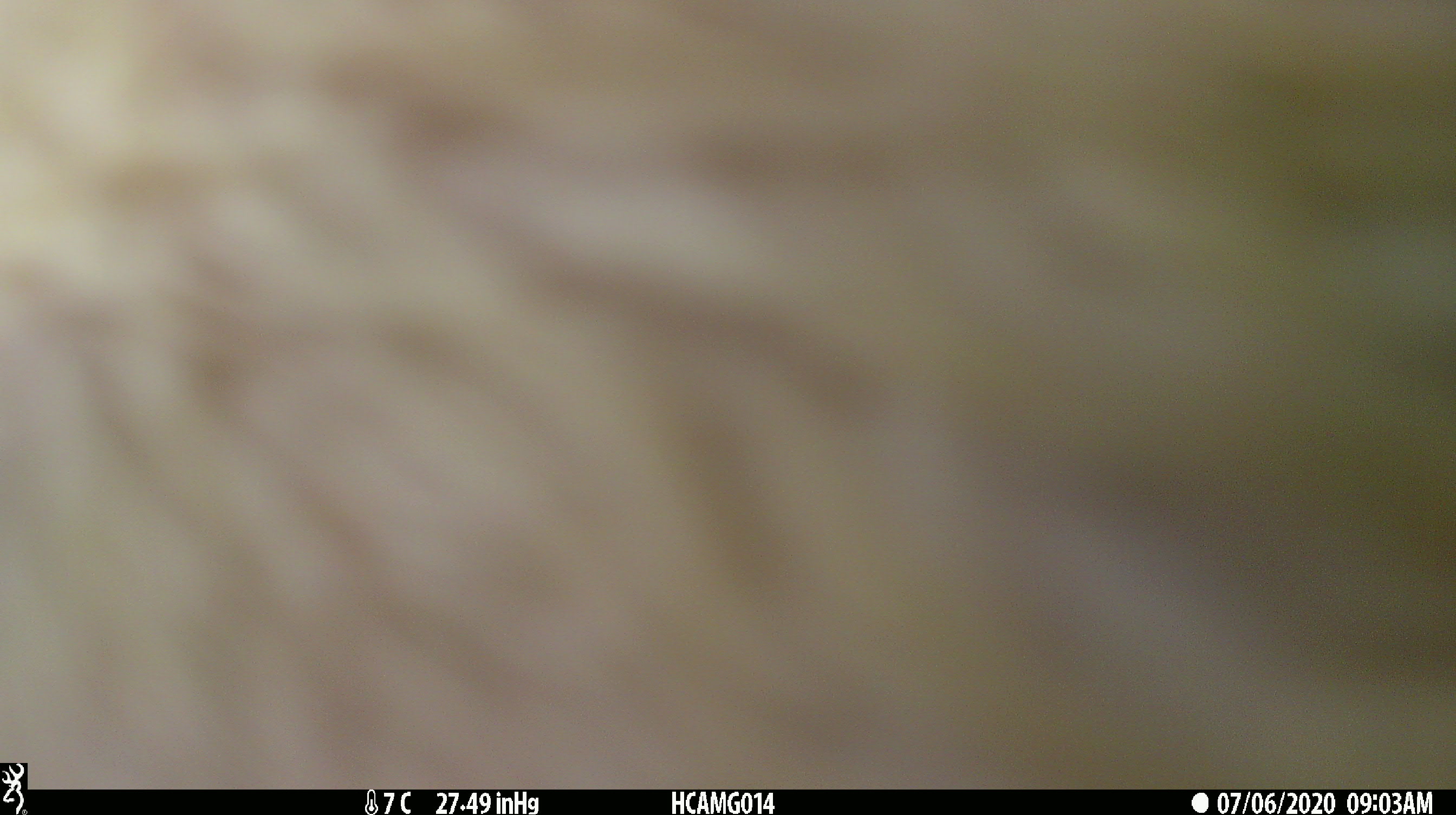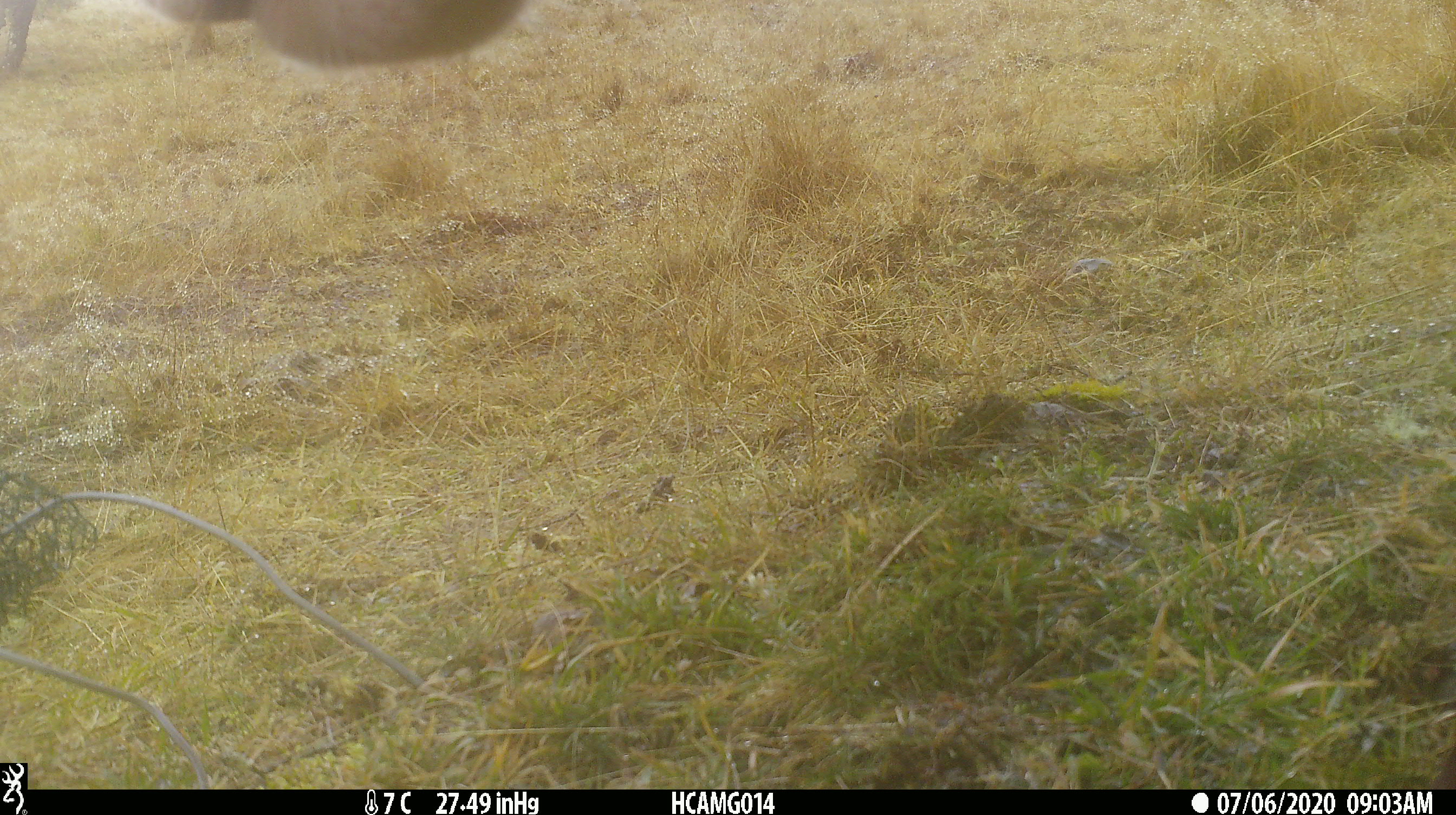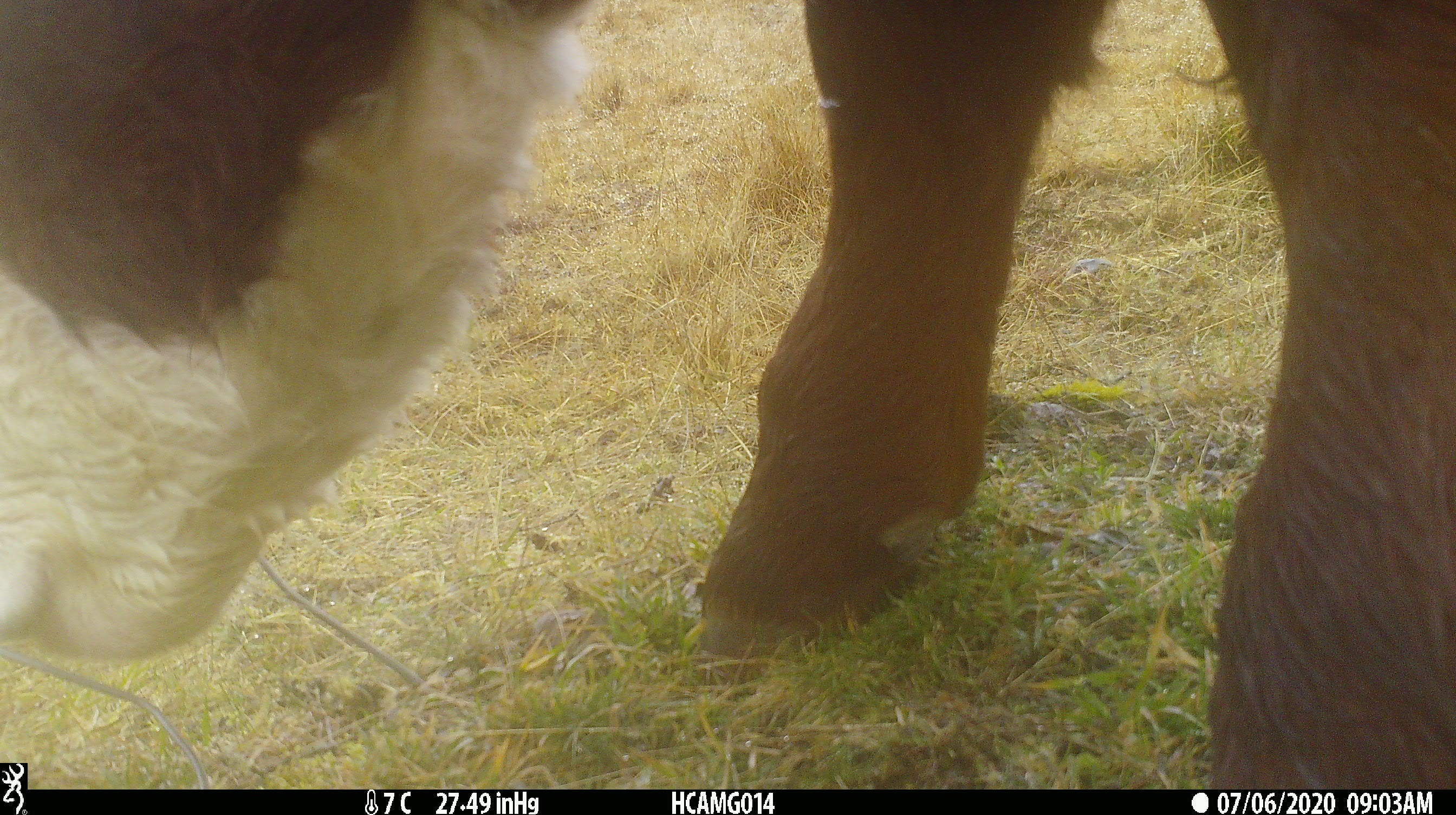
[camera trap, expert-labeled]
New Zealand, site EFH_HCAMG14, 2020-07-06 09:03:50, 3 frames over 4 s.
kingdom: Animalia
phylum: Chordata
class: Mammalia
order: Artiodactyla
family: Bovidae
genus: Bos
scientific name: Bos taurus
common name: domestic cow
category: cow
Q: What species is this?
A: Cow (domestic cow) (Bos taurus).